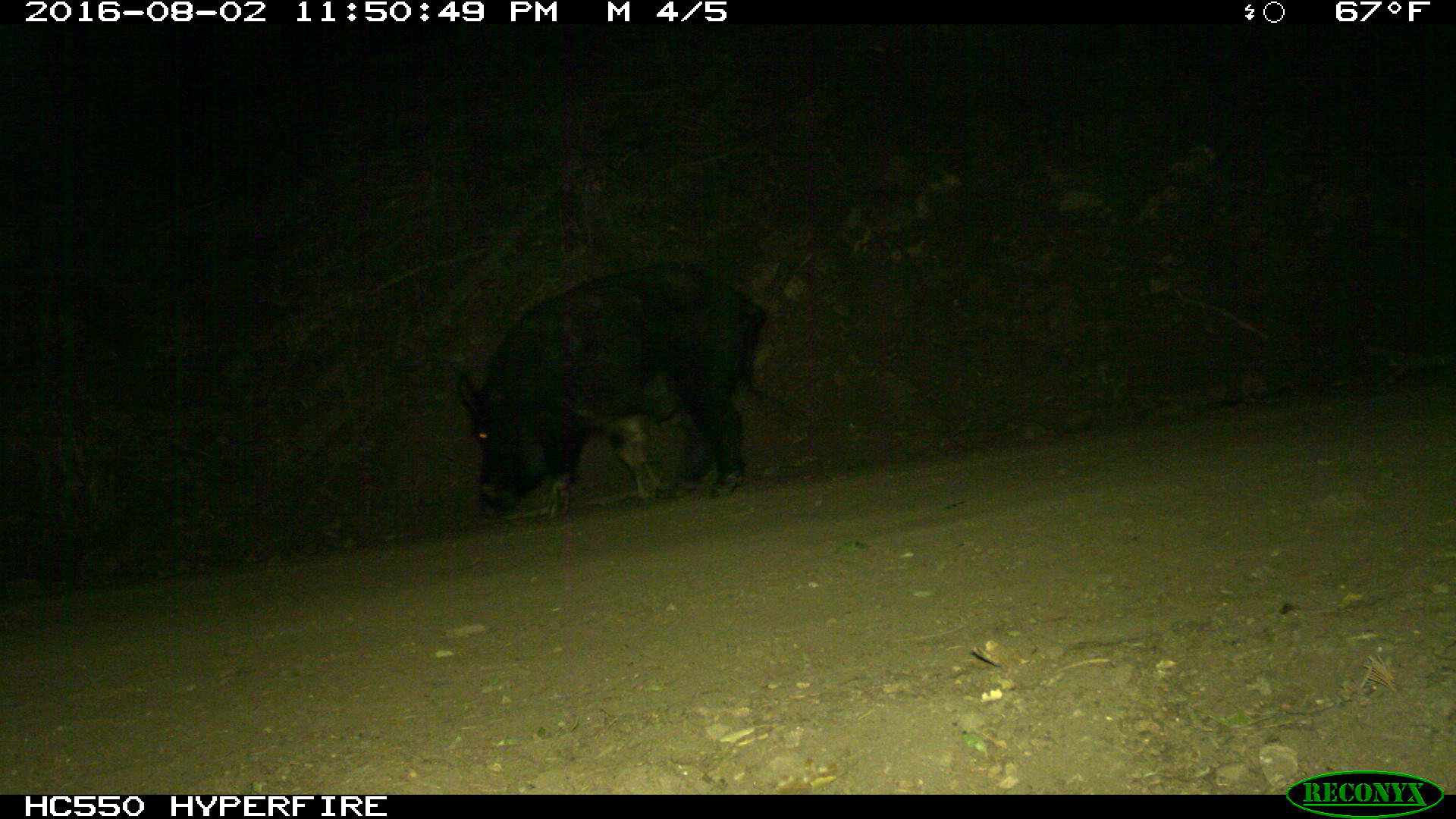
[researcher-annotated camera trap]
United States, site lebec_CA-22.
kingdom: Animalia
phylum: Chordata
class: Mammalia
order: Artiodactyla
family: Suidae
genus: Sus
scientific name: Sus scrofa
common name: wild boar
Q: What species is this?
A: Sus scrofa (wild boar).